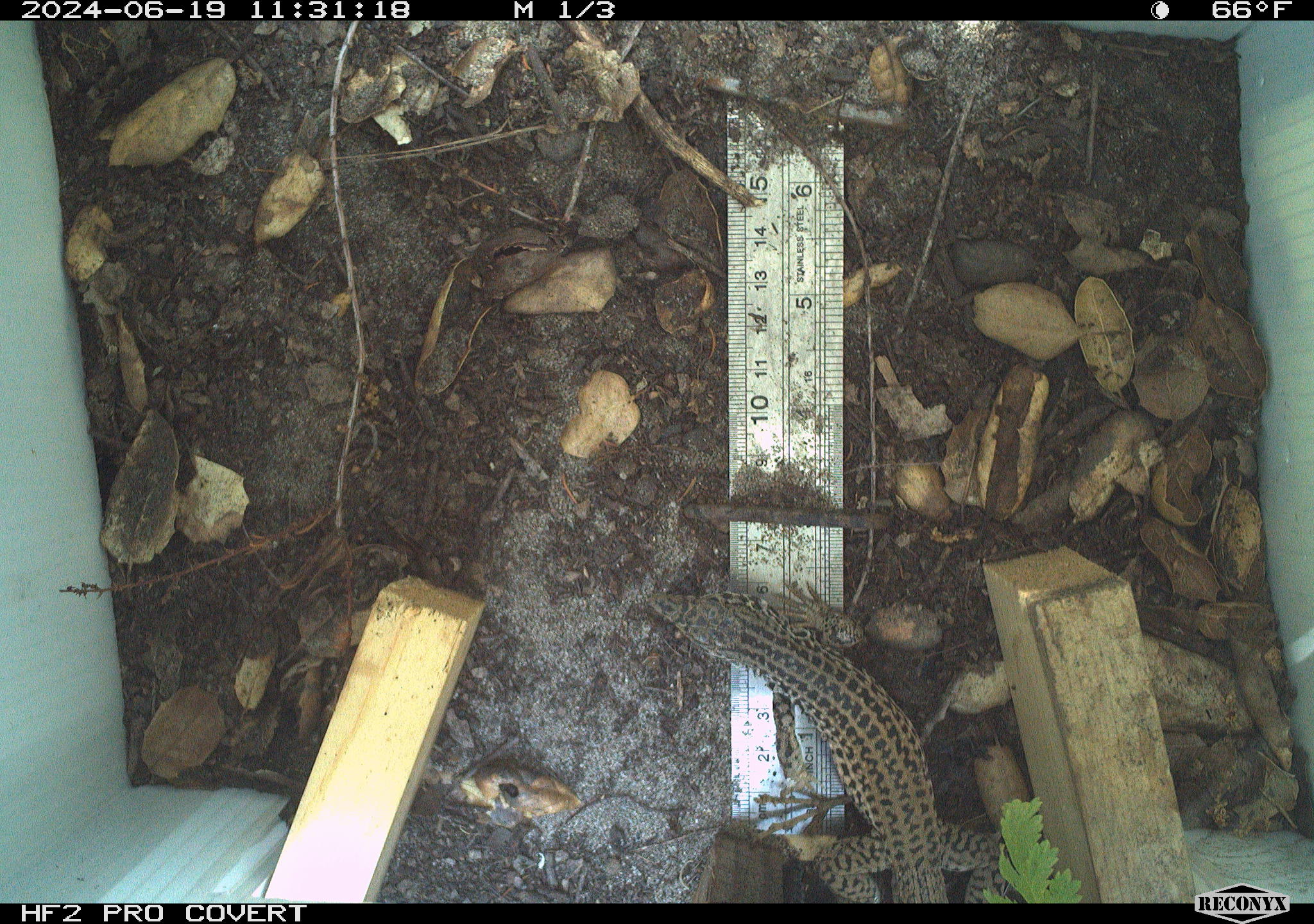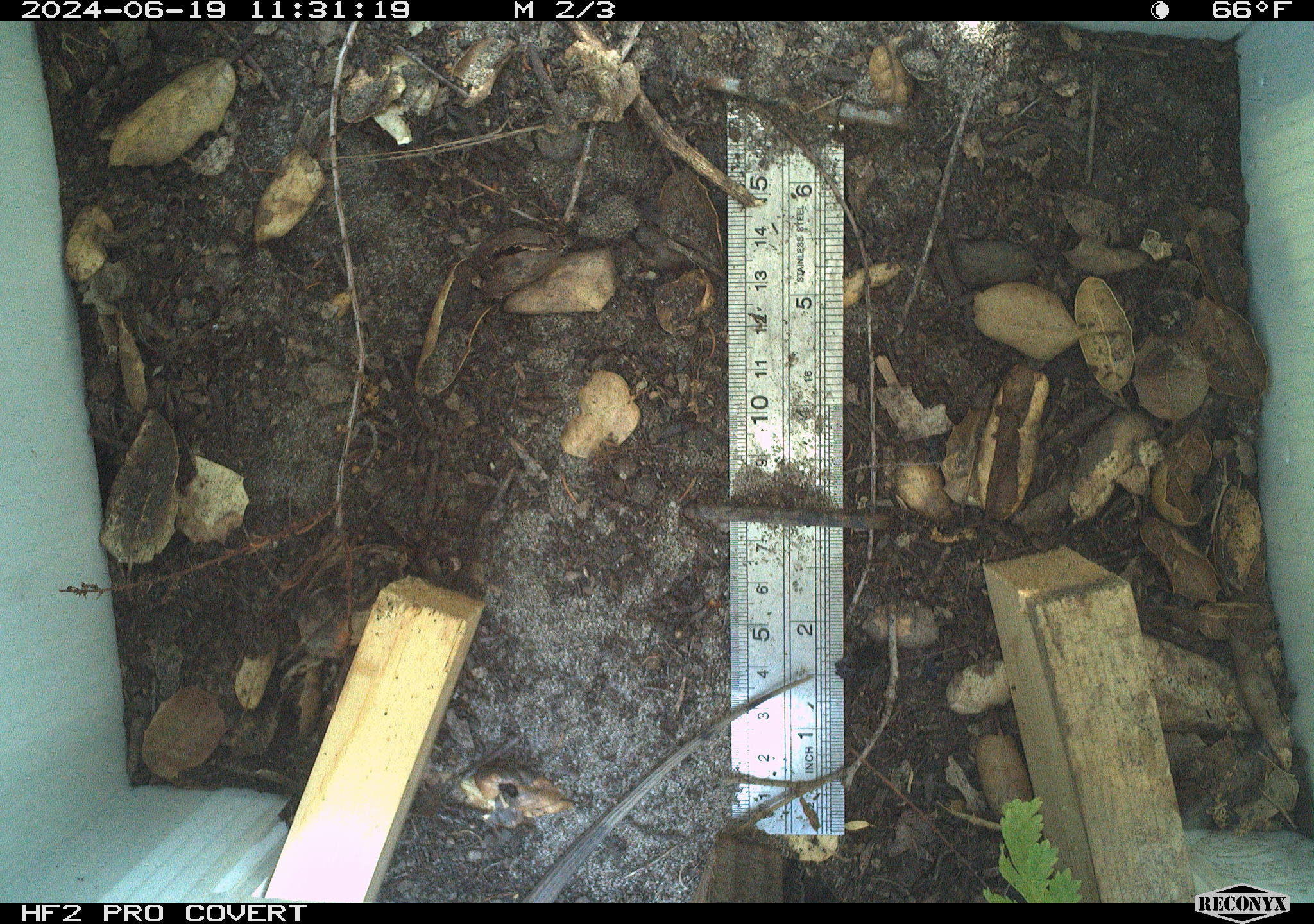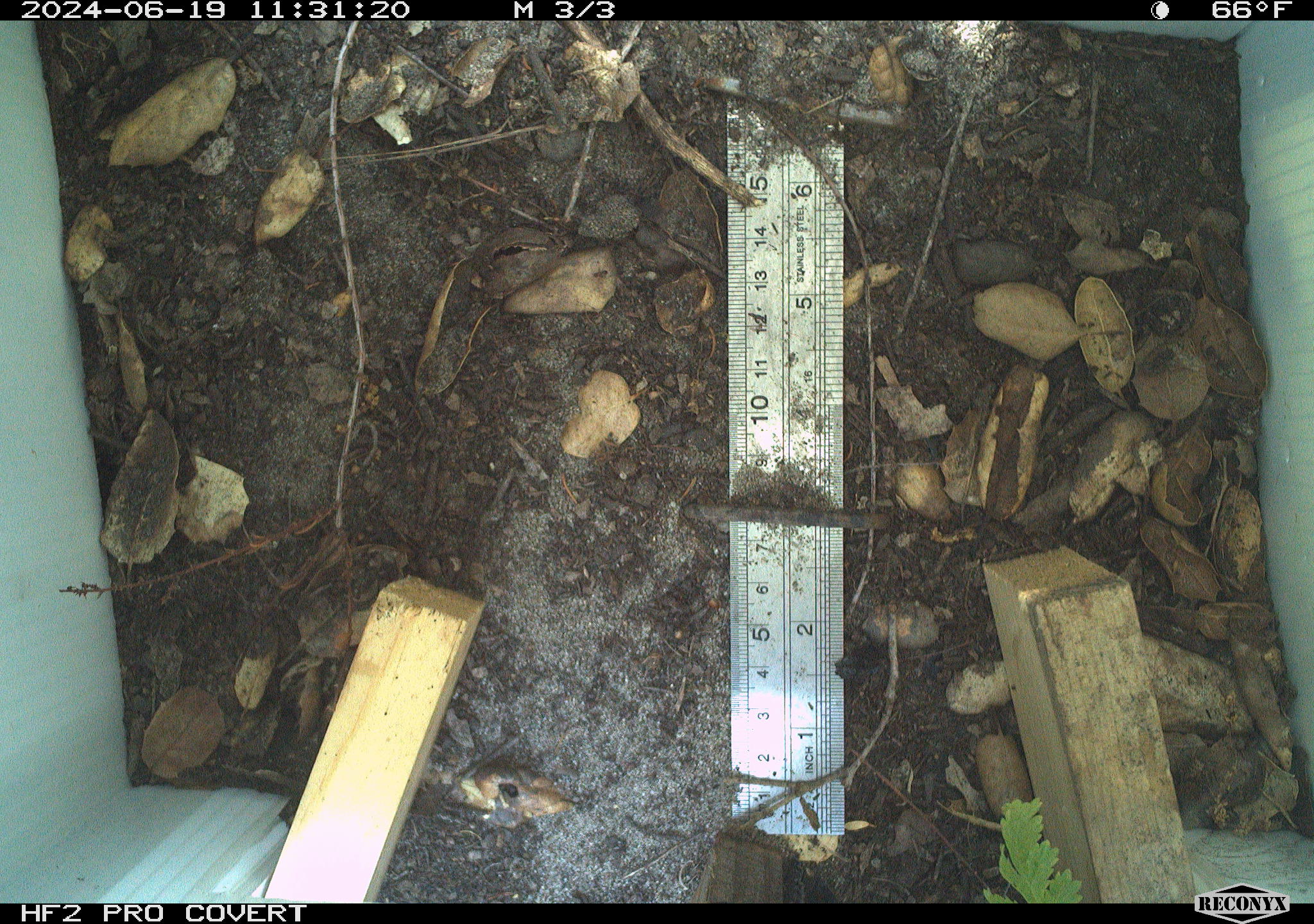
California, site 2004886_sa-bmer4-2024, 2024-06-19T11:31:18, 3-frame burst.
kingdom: Animalia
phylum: Chordata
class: Reptilia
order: Squamata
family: Colubridae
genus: Masticophis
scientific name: Masticophis flagellum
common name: coachwhip